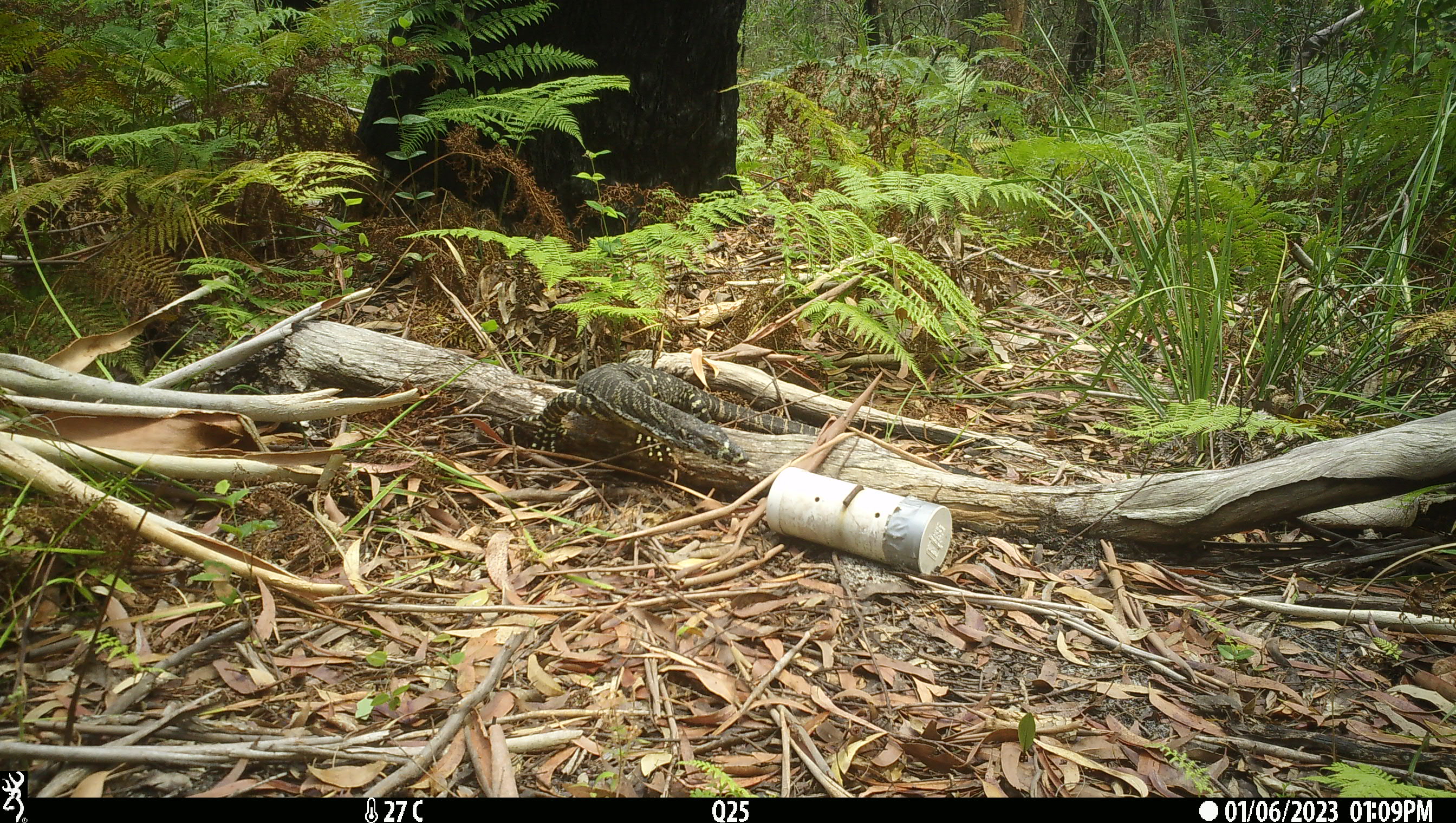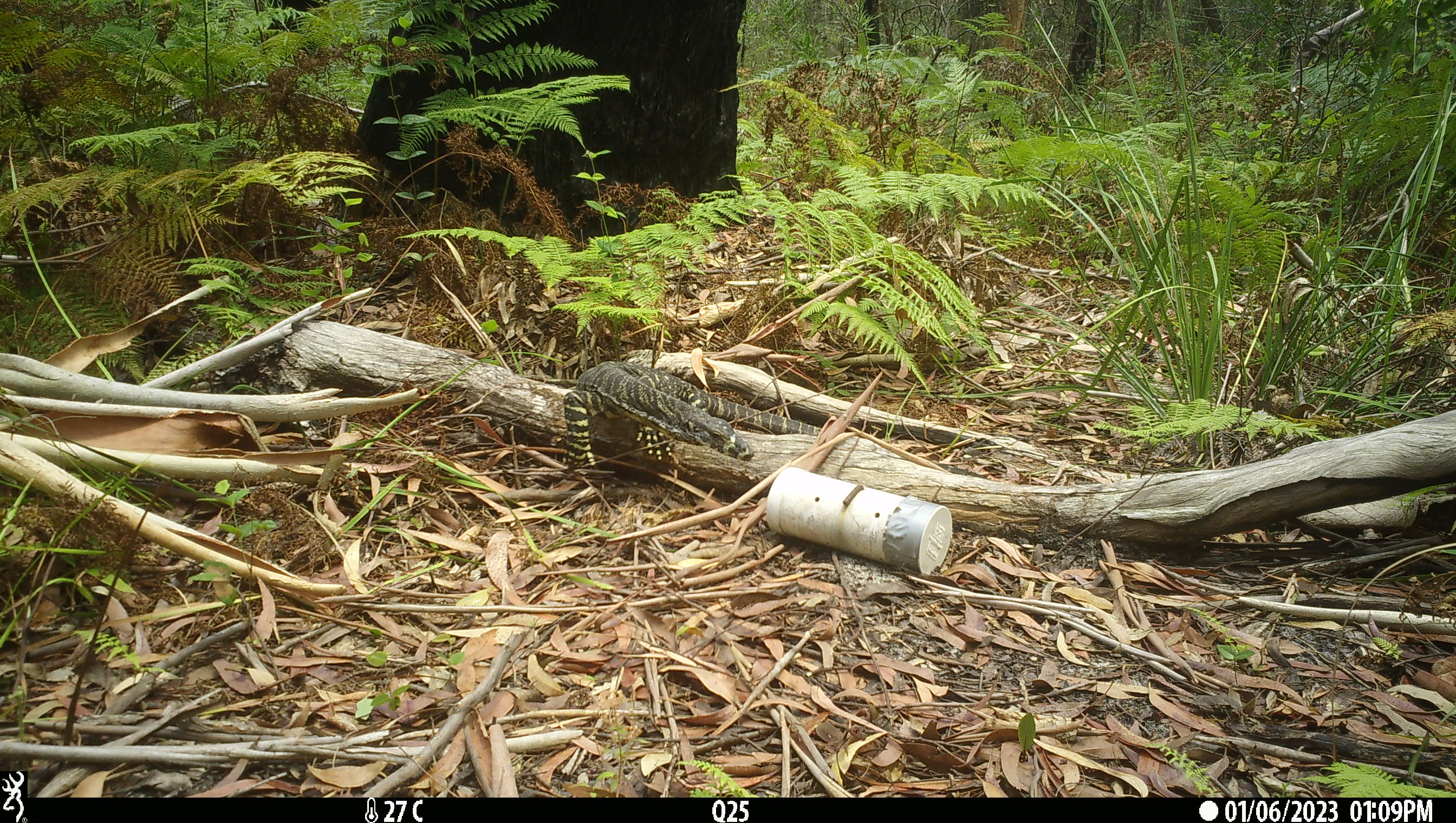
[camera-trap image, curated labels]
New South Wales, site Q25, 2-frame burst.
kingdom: Animalia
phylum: Chordata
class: Reptilia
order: Squamata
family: Varanidae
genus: Varanus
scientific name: Varanus varius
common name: lace monitor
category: goanna